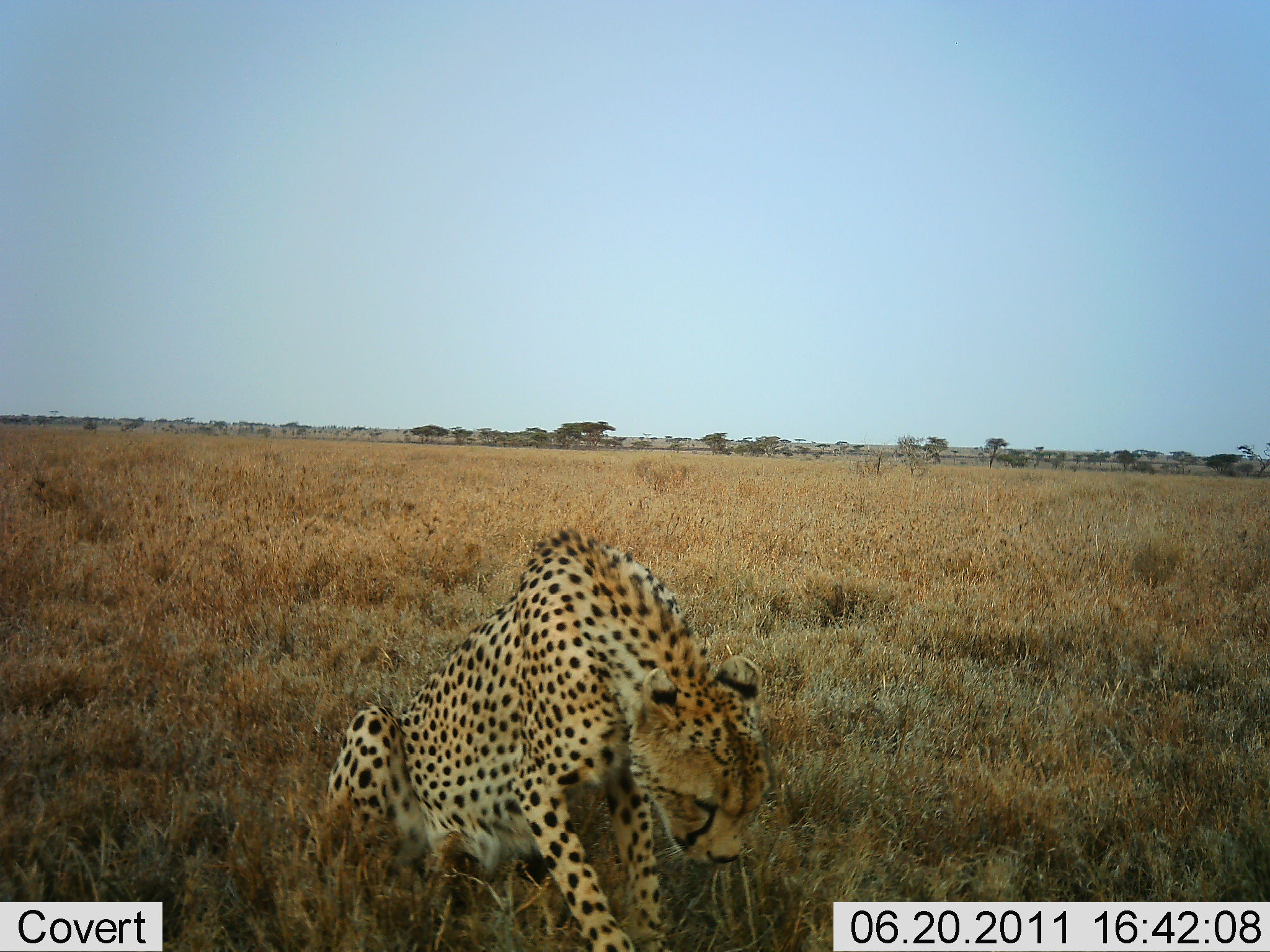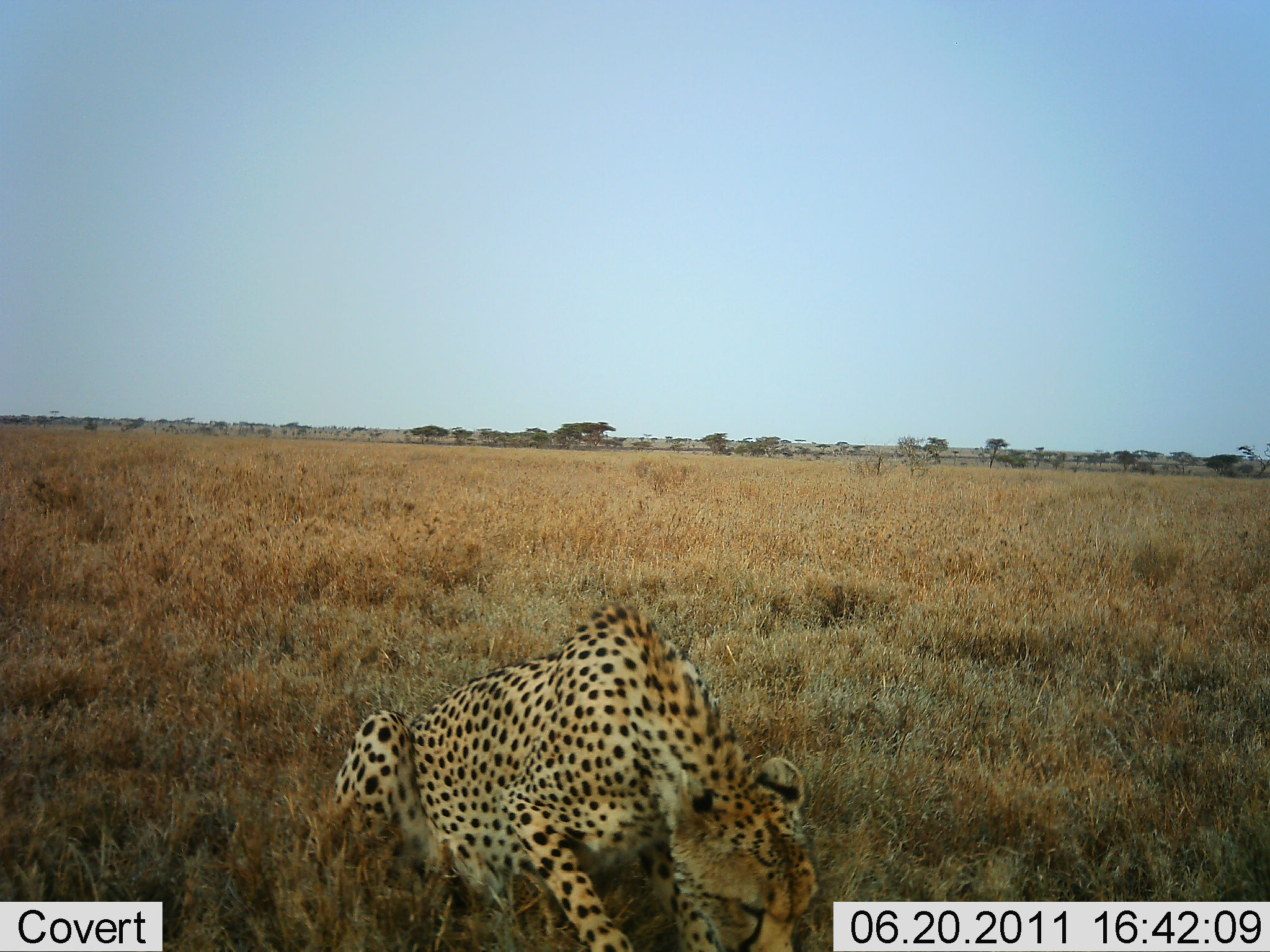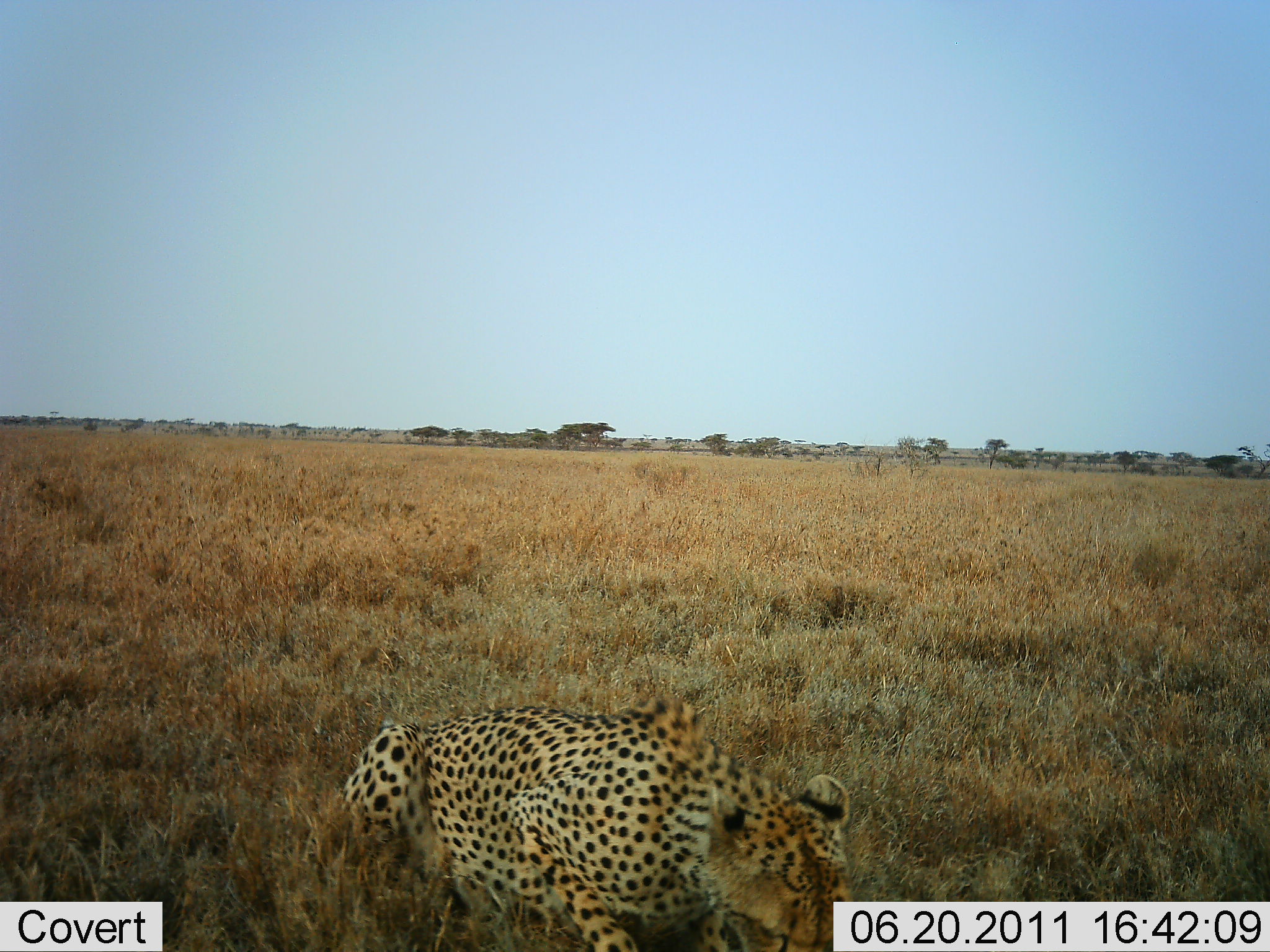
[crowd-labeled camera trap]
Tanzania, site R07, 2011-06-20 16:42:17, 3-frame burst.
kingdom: Animalia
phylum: Chordata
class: Mammalia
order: Carnivora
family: Felidae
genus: Acinonyx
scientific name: Acinonyx jubatus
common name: cheetah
Cheetah (Acinonyx jubatus), count 1. Behavior (volunteer vote fractions): standing 0%, resting 60%, moving 10%, interacting 0%. Young present (vote fraction): 0%. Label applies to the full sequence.